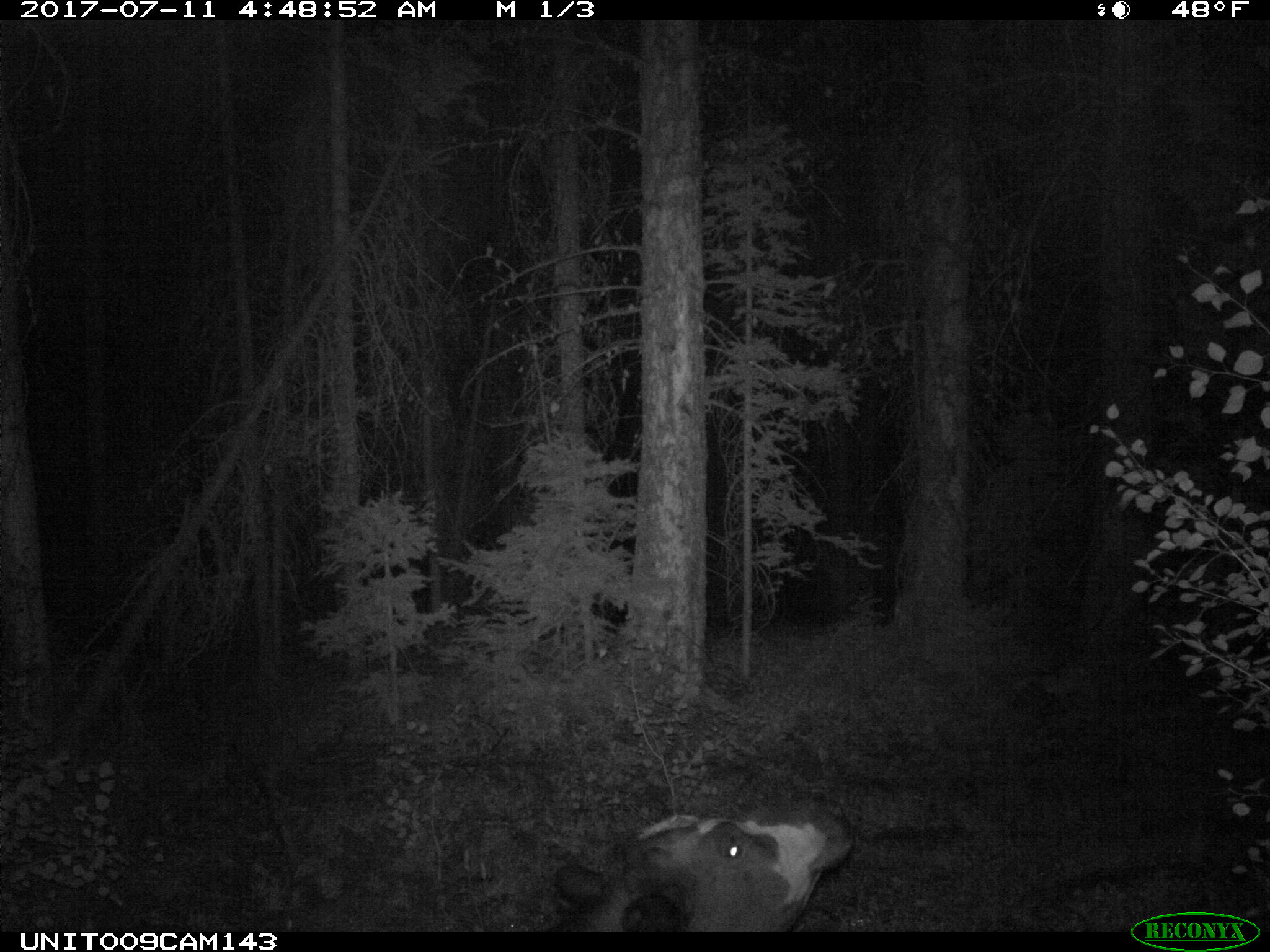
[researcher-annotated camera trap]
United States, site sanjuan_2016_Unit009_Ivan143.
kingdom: Animalia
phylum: Chordata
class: Mammalia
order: Artiodactyla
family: Bovidae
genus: Bos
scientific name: Bos taurus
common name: domestic cow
Bos taurus (domestic cow).